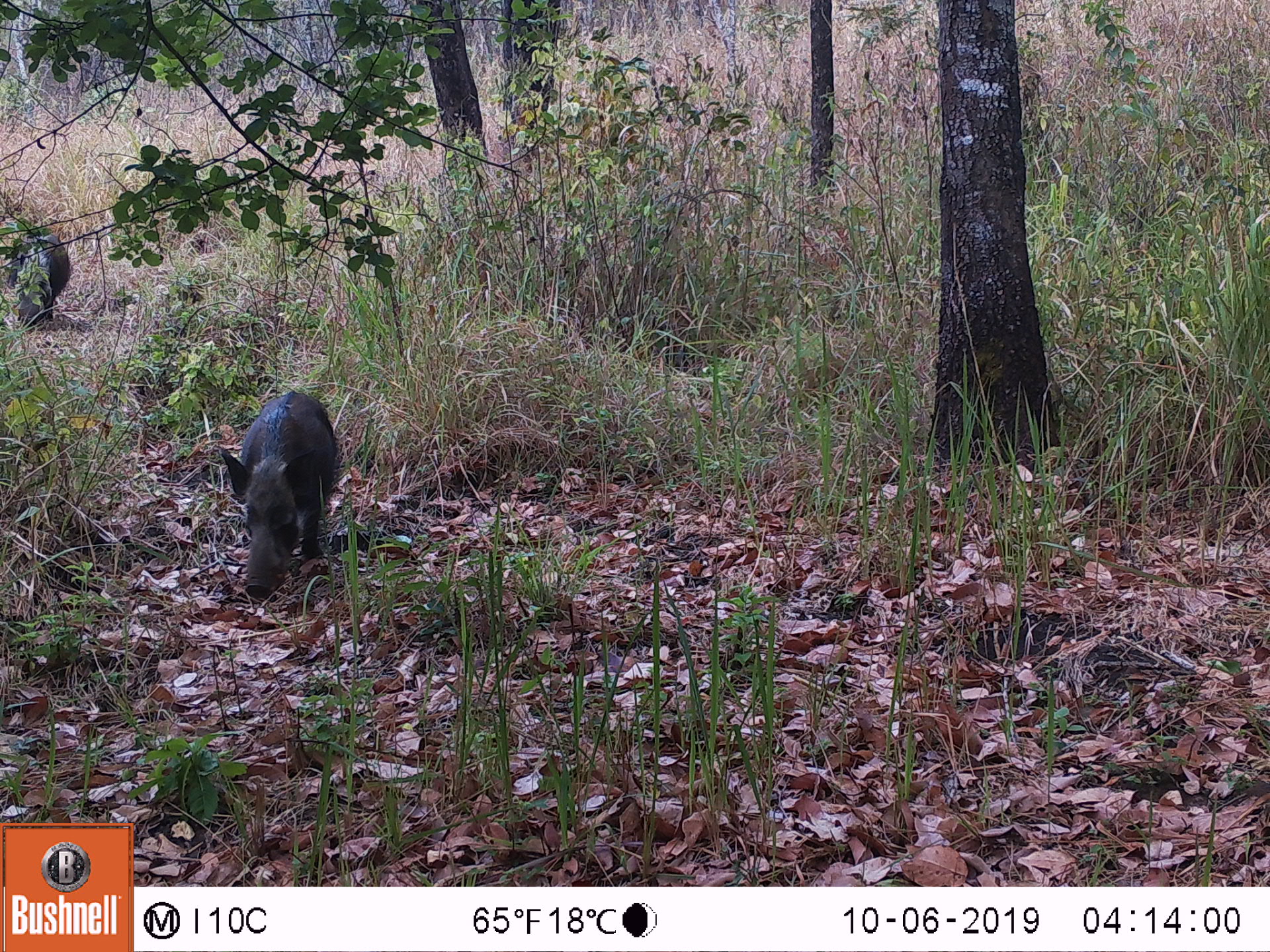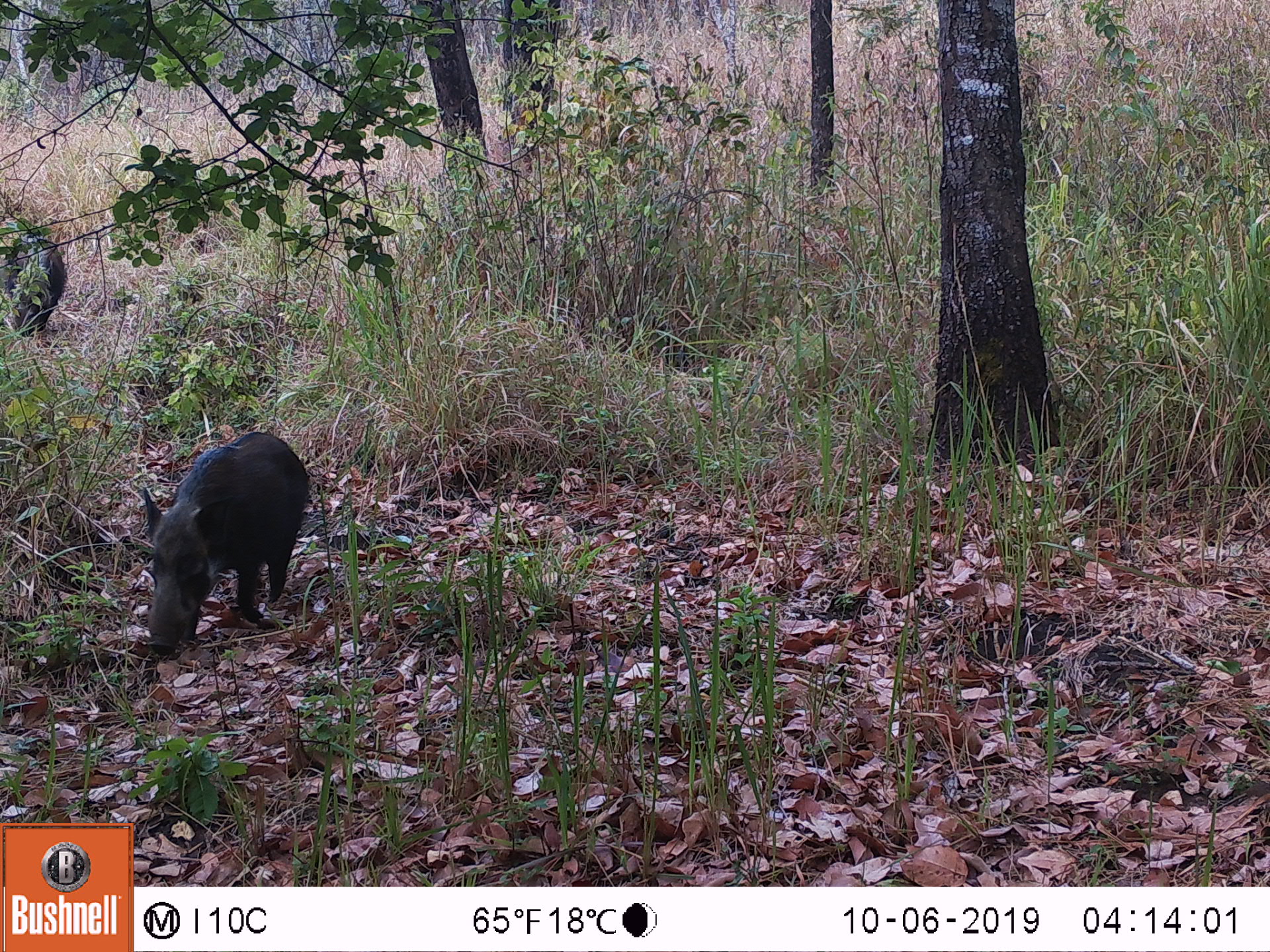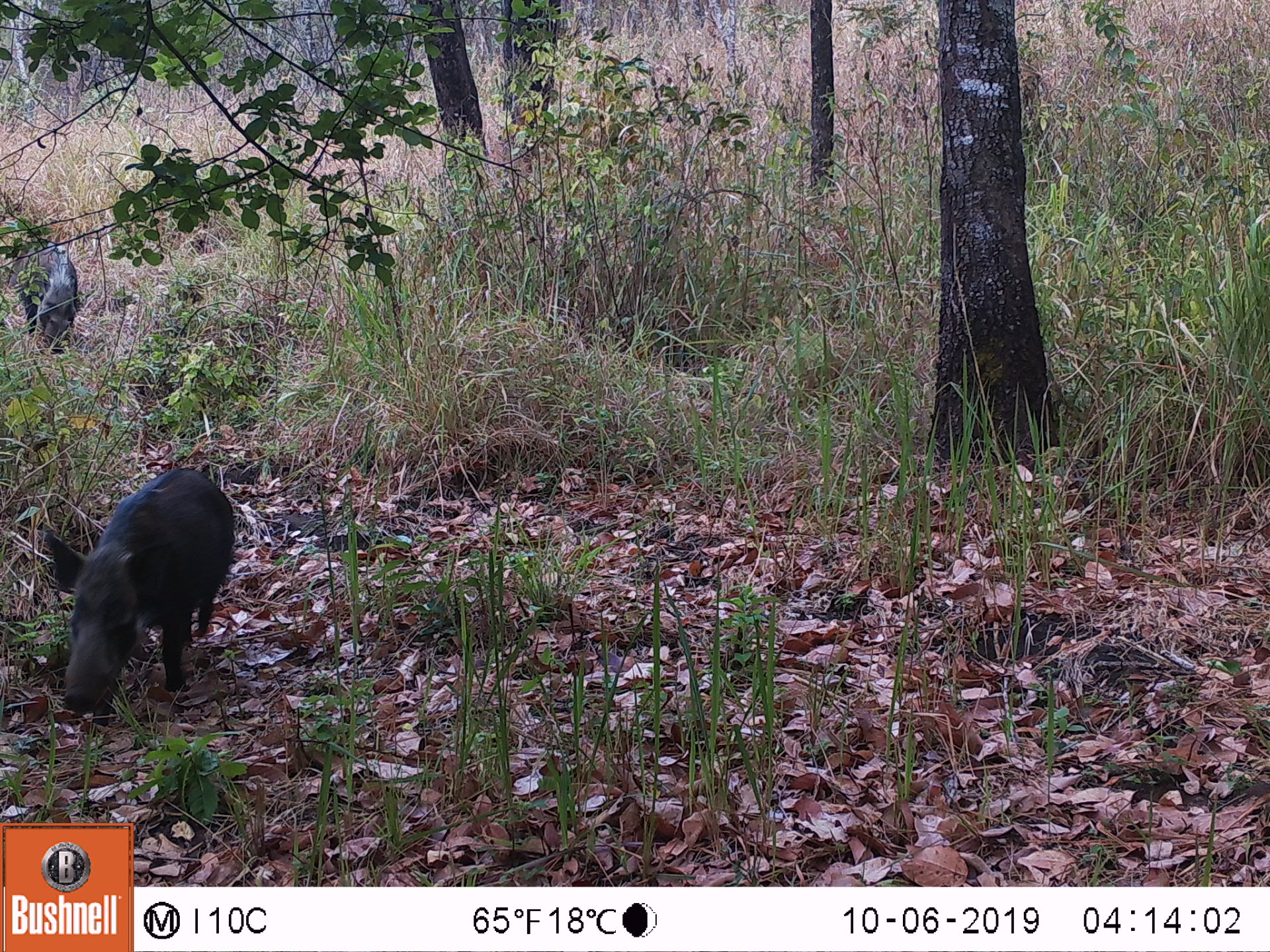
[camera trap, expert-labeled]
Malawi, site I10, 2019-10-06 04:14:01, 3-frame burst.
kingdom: Animalia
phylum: Chordata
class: Mammalia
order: Artiodactyla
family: Suidae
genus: Potamochoerus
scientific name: Potamochoerus larvatus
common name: bushpig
Bushpig (Potamochoerus larvatus), count 1.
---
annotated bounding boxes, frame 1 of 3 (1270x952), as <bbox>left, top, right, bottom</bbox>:
bushpig: <bbox>215, 382, 342, 604</bbox>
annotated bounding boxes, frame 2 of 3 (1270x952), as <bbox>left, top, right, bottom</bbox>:
bushpig: <bbox>134, 425, 318, 663</bbox>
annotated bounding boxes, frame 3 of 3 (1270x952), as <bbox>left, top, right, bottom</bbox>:
bushpig: <bbox>36, 464, 240, 735</bbox>